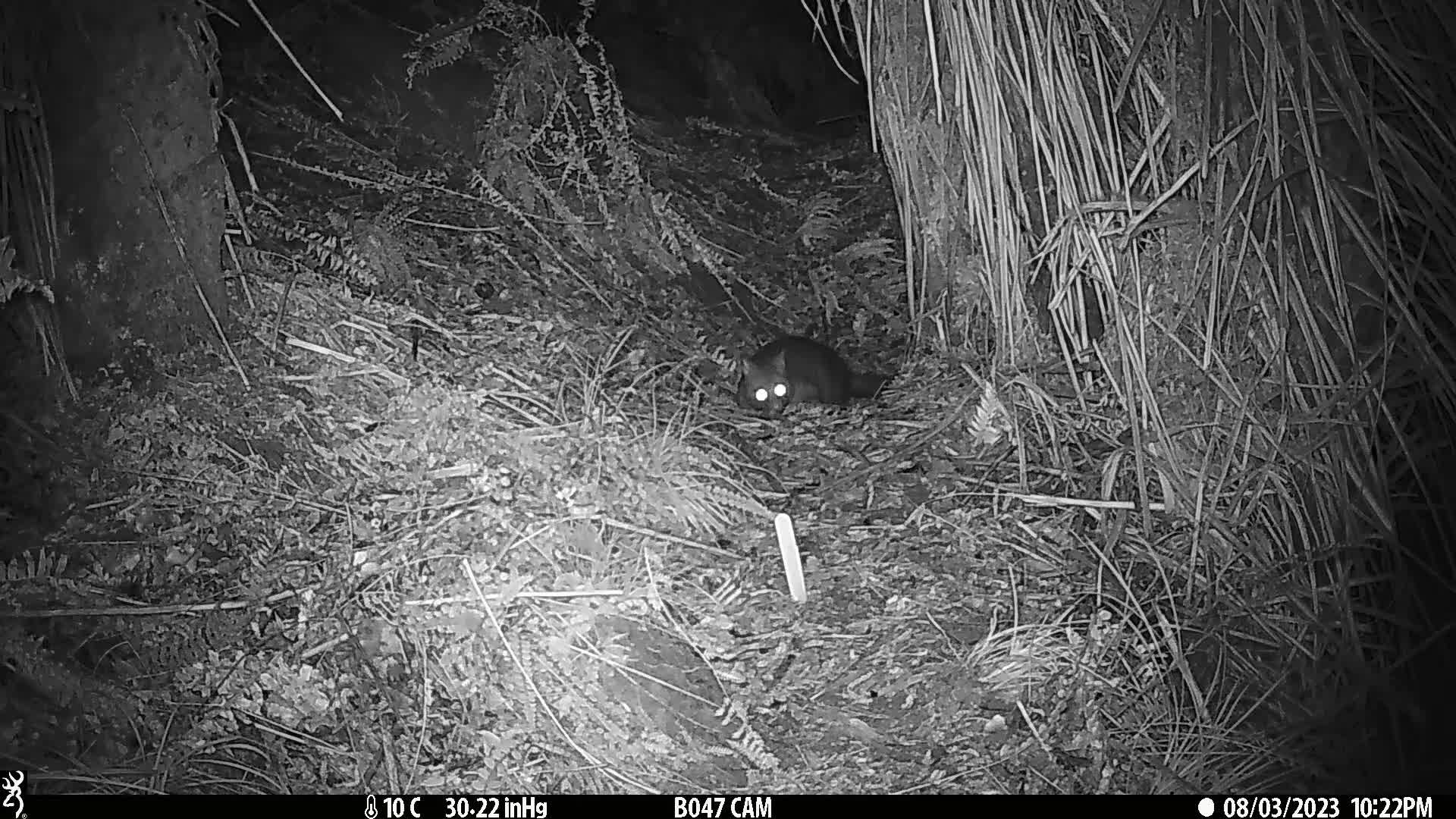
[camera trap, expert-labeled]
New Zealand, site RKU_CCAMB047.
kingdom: Animalia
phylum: Chordata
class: Mammalia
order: Diprotodontia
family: Phalangeridae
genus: Trichosurus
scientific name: Trichosurus vulpecula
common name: common brushtail possum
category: possum